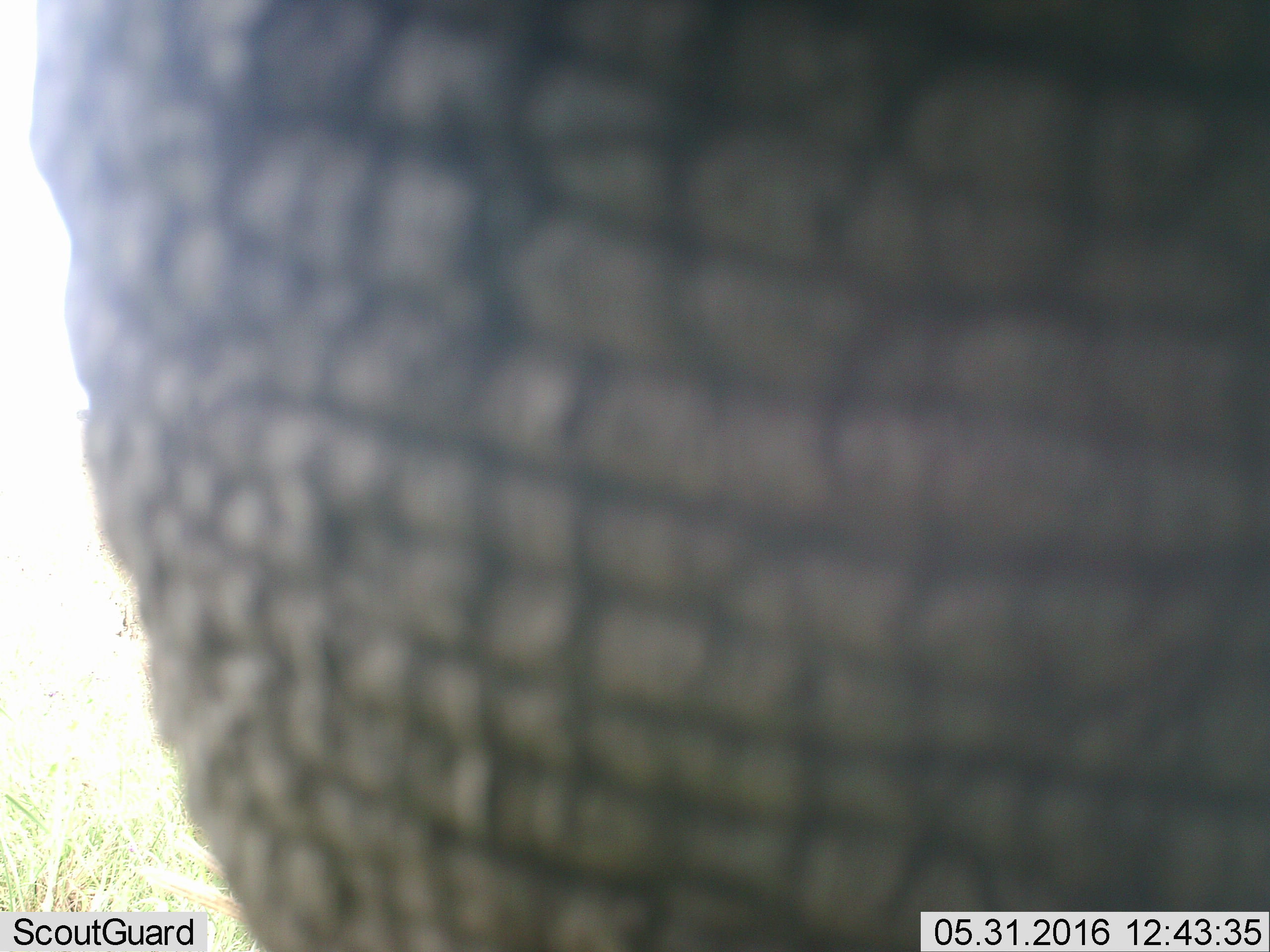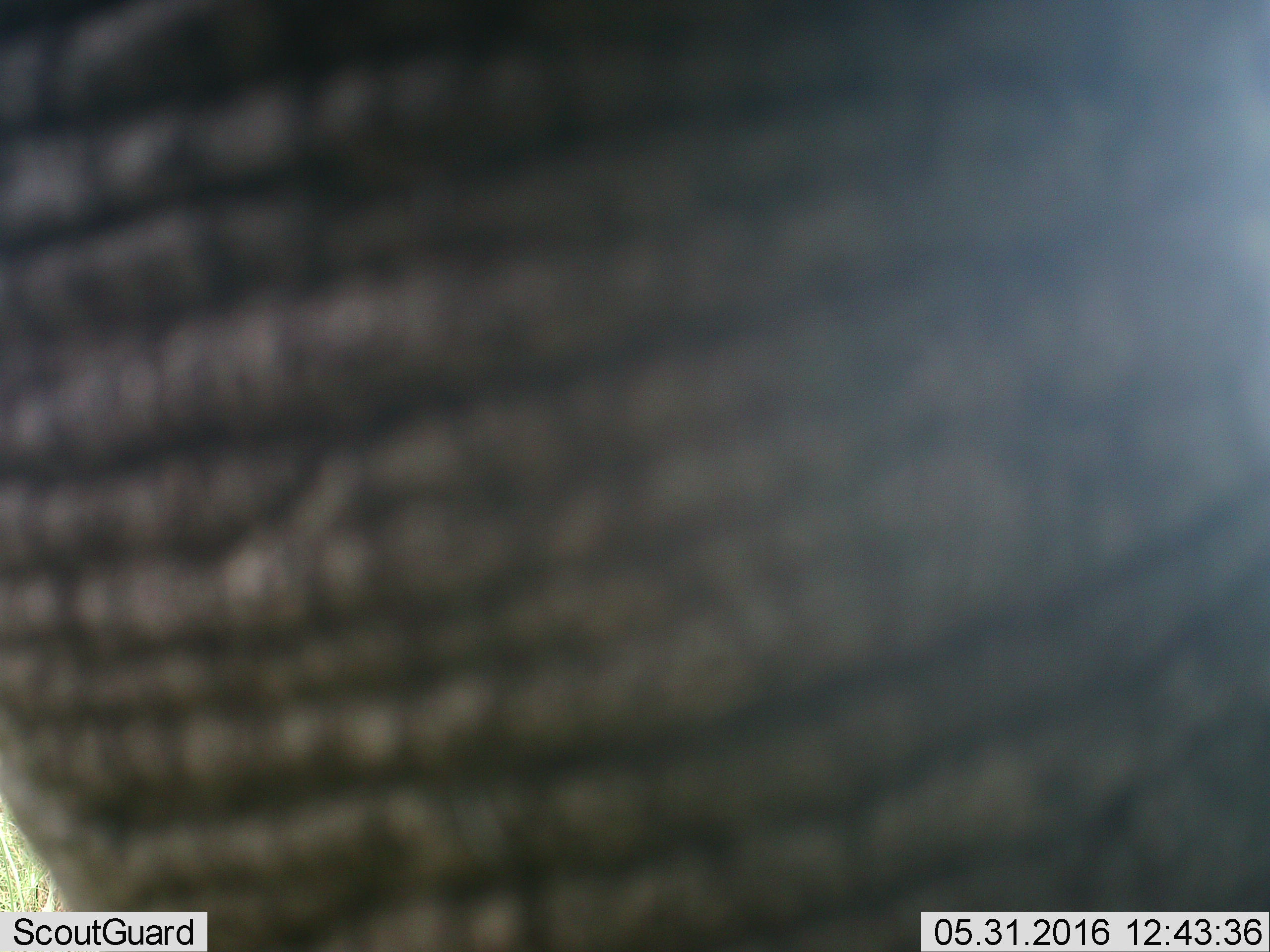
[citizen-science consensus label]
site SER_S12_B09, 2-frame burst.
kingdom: Animalia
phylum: Chordata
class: Mammalia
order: Proboscidea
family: Elephantidae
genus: Loxodonta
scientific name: Loxodonta africana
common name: african bush elephant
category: elephant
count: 1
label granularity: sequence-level